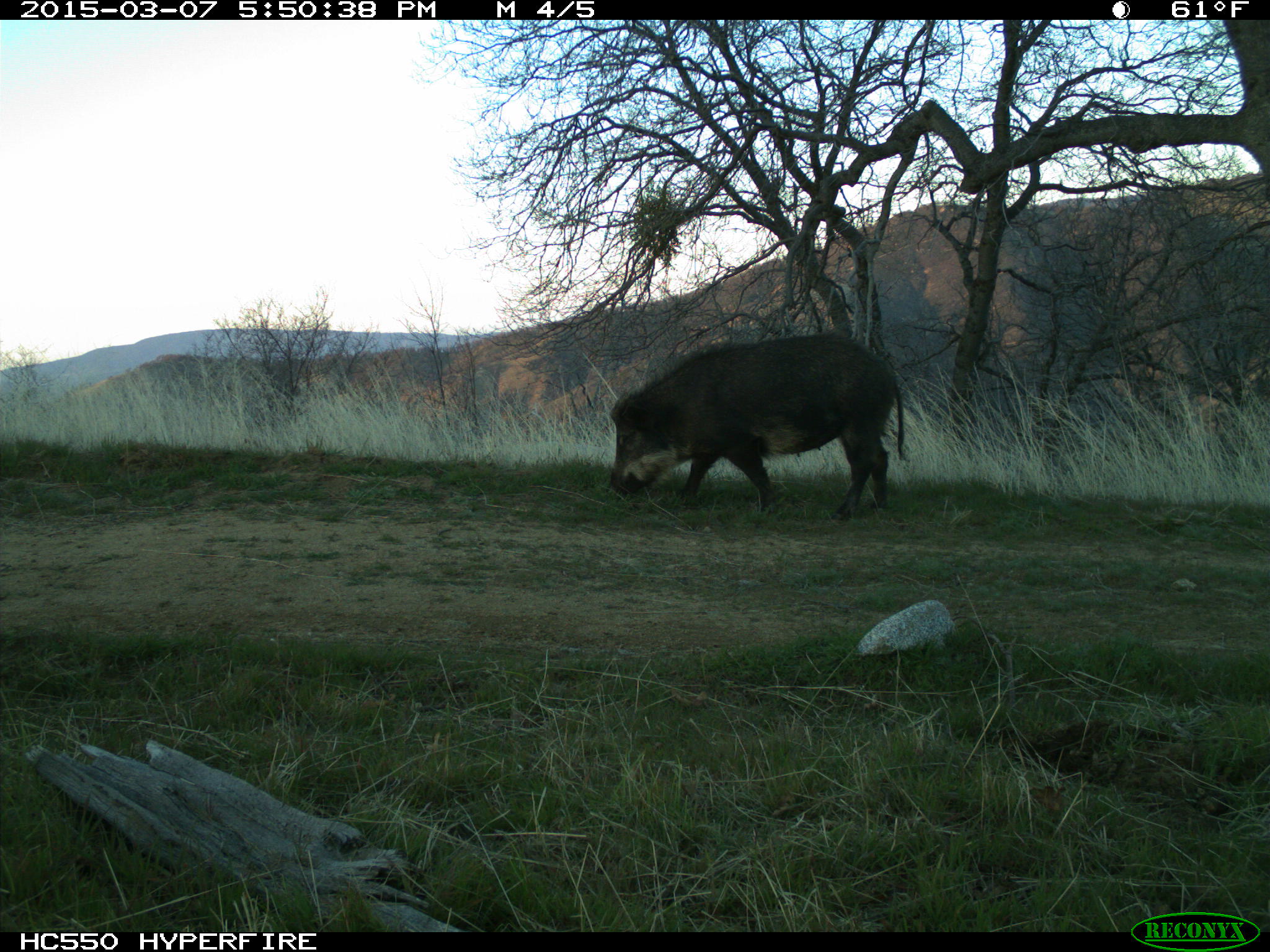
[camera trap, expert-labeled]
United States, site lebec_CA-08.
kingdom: Animalia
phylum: Chordata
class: Mammalia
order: Artiodactyla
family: Suidae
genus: Sus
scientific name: Sus scrofa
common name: wild boar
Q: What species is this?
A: Sus scrofa (wild boar).